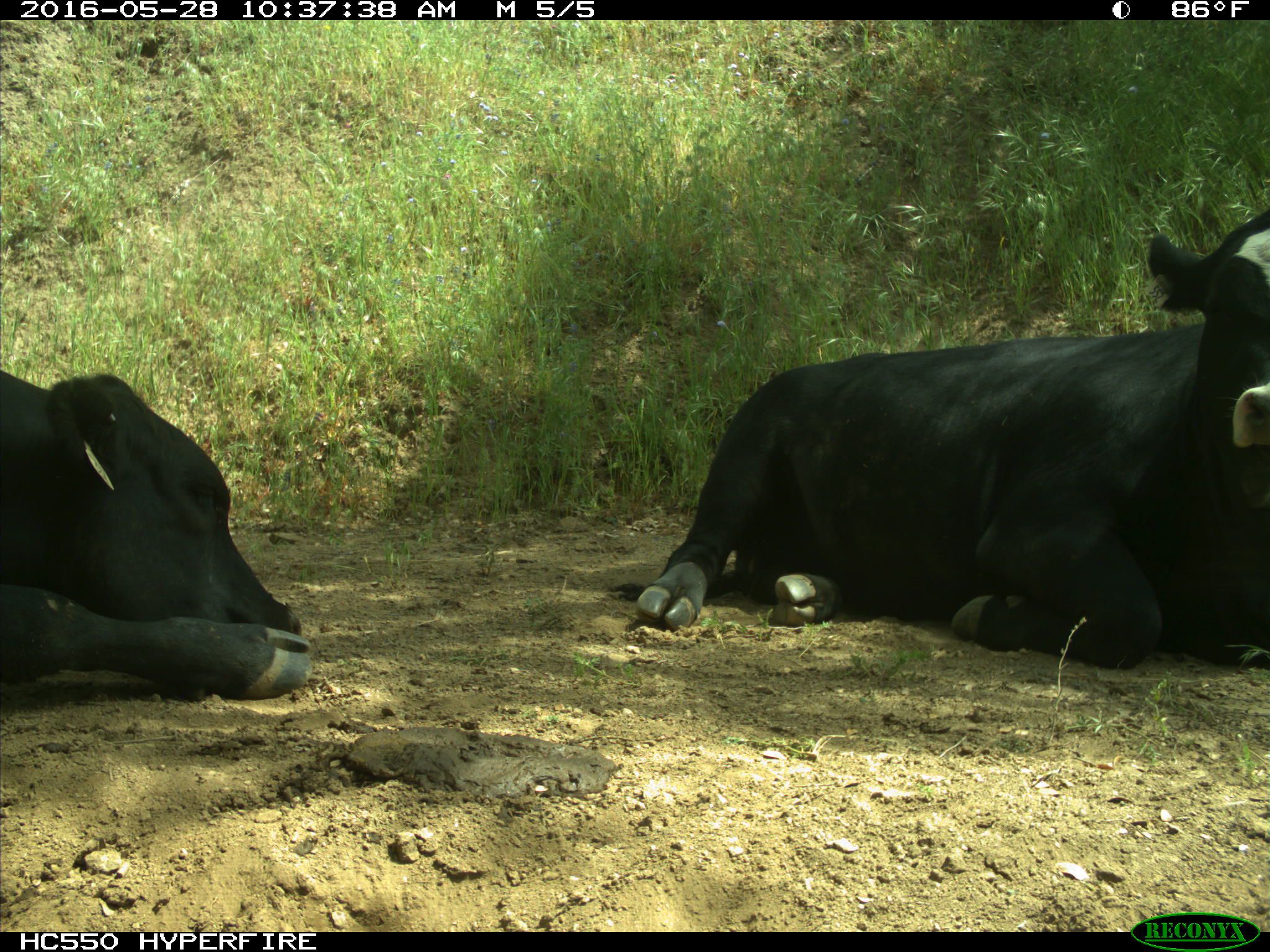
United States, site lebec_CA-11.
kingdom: Animalia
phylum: Chordata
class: Mammalia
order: Artiodactyla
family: Bovidae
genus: Bos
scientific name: Bos taurus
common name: domestic cow